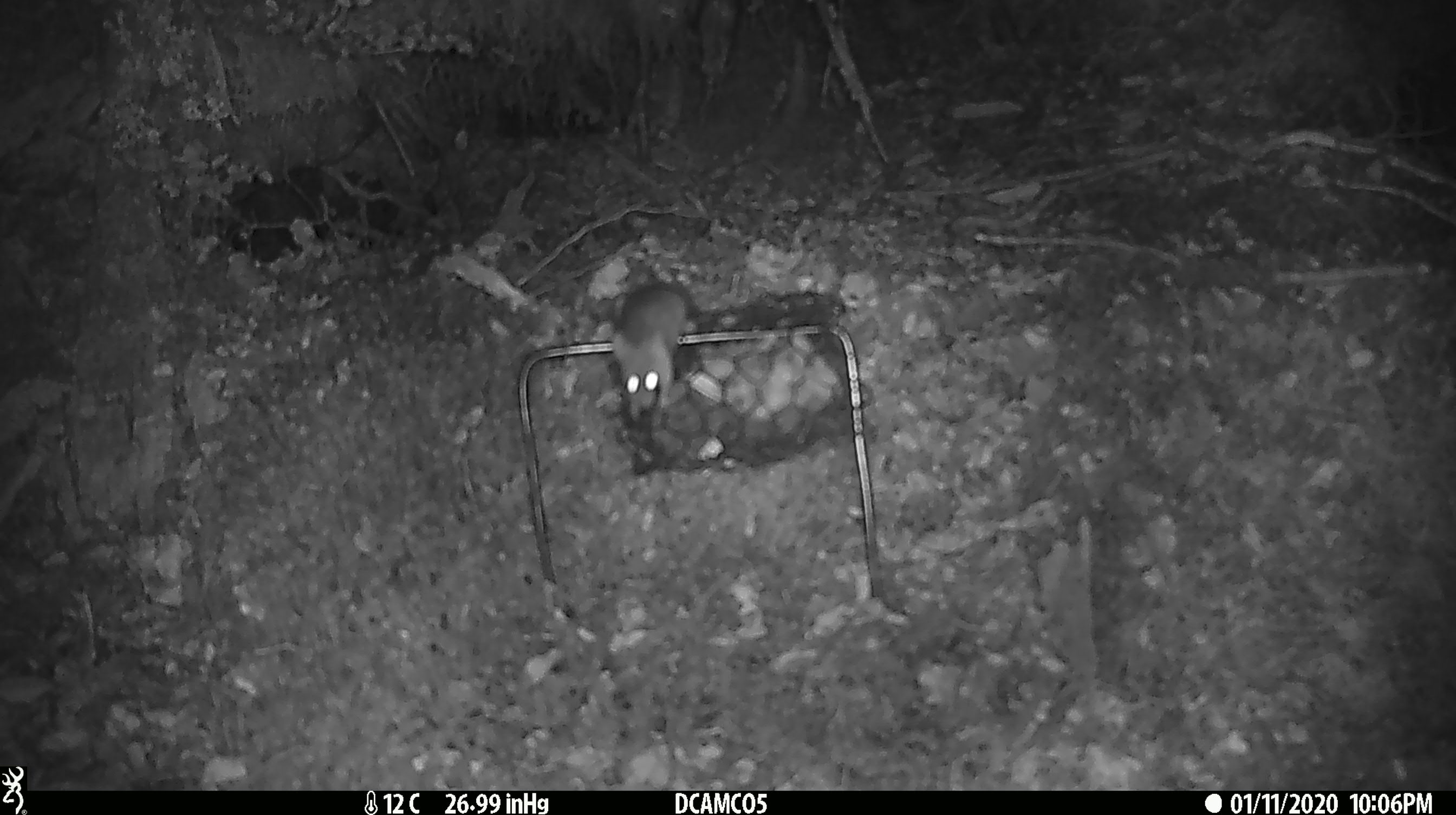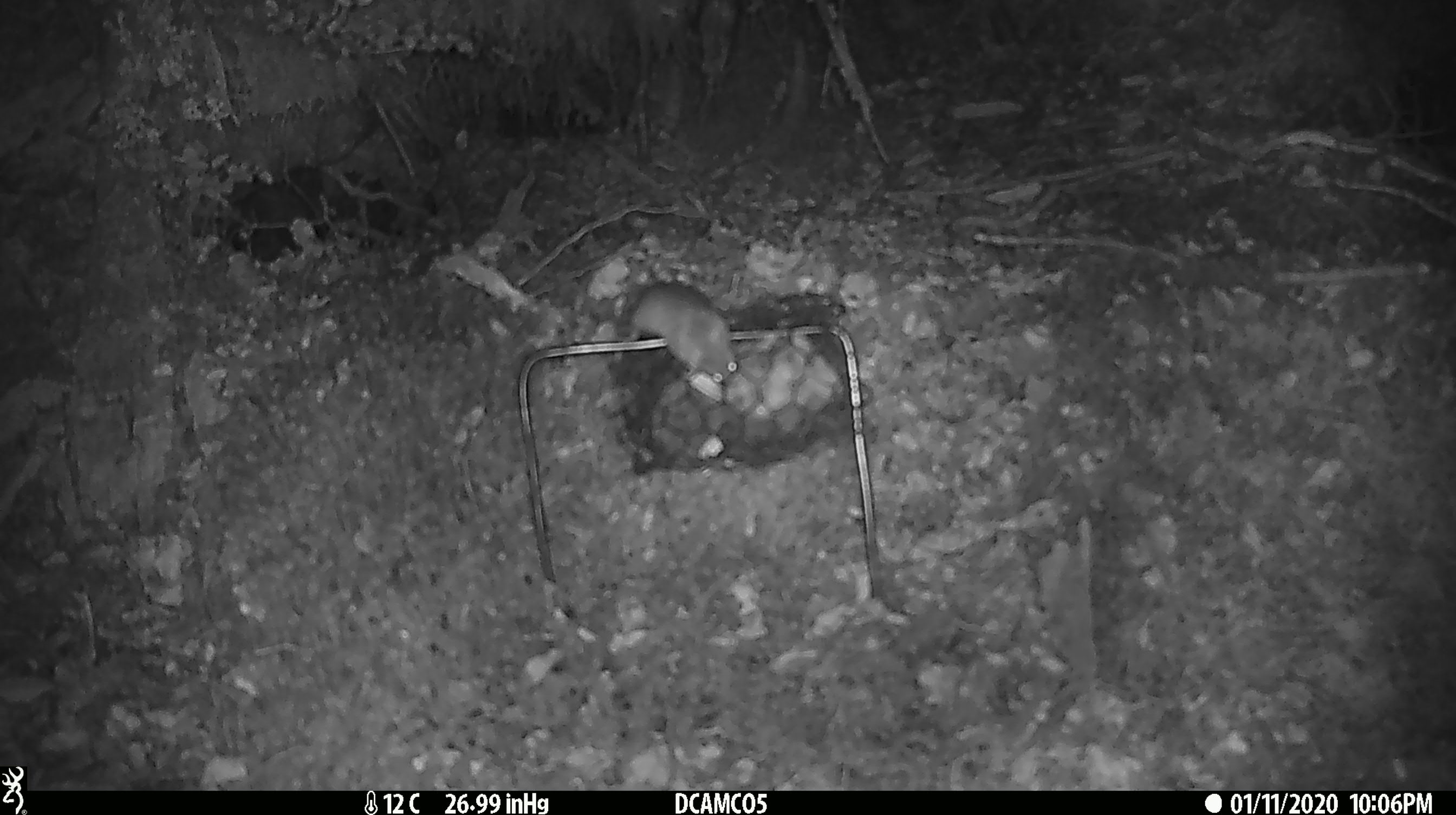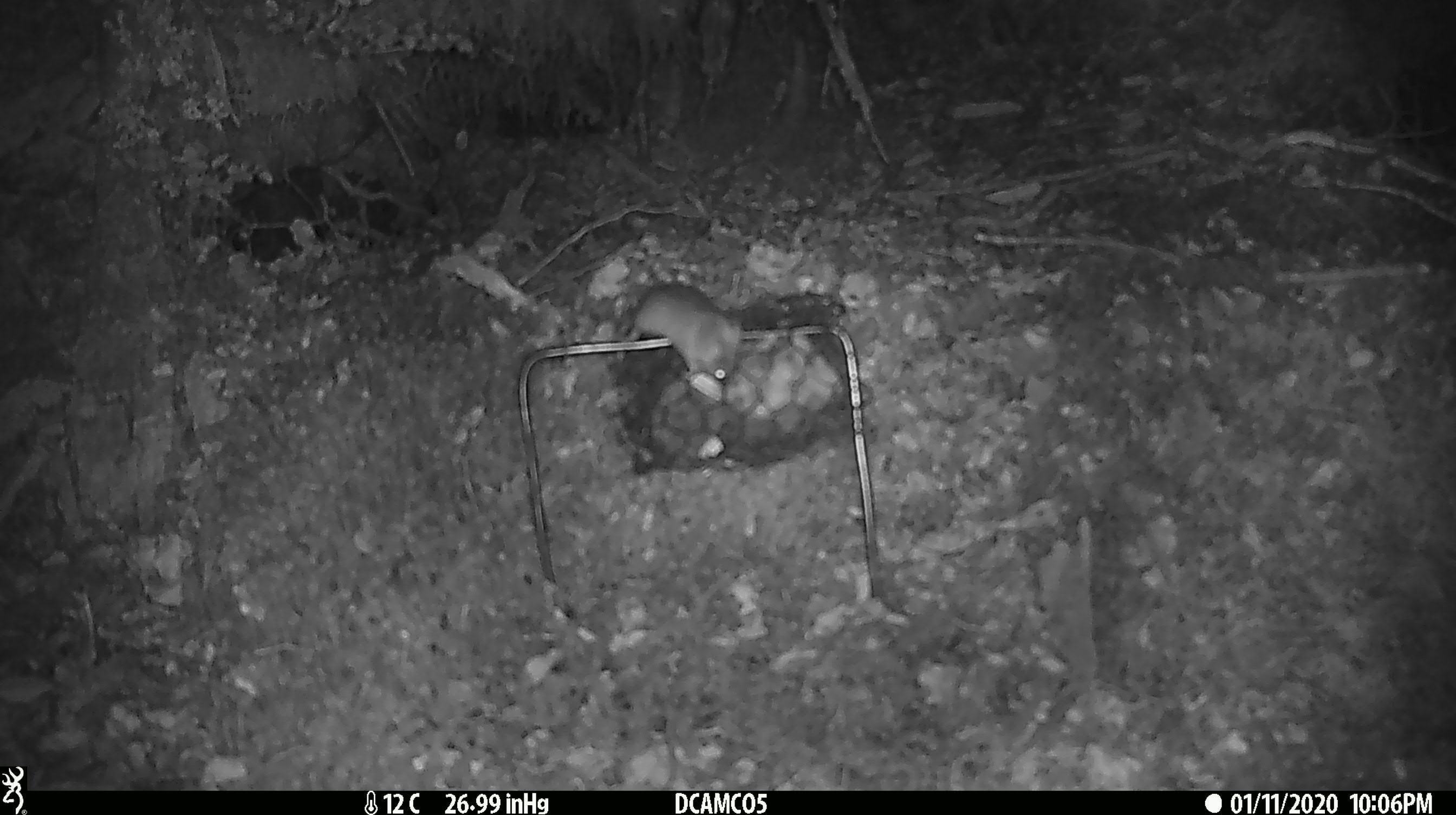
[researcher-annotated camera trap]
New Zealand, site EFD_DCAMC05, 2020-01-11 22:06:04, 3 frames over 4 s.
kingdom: Animalia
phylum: Chordata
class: Mammalia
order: Rodentia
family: Muridae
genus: Mus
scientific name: Mus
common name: mouse